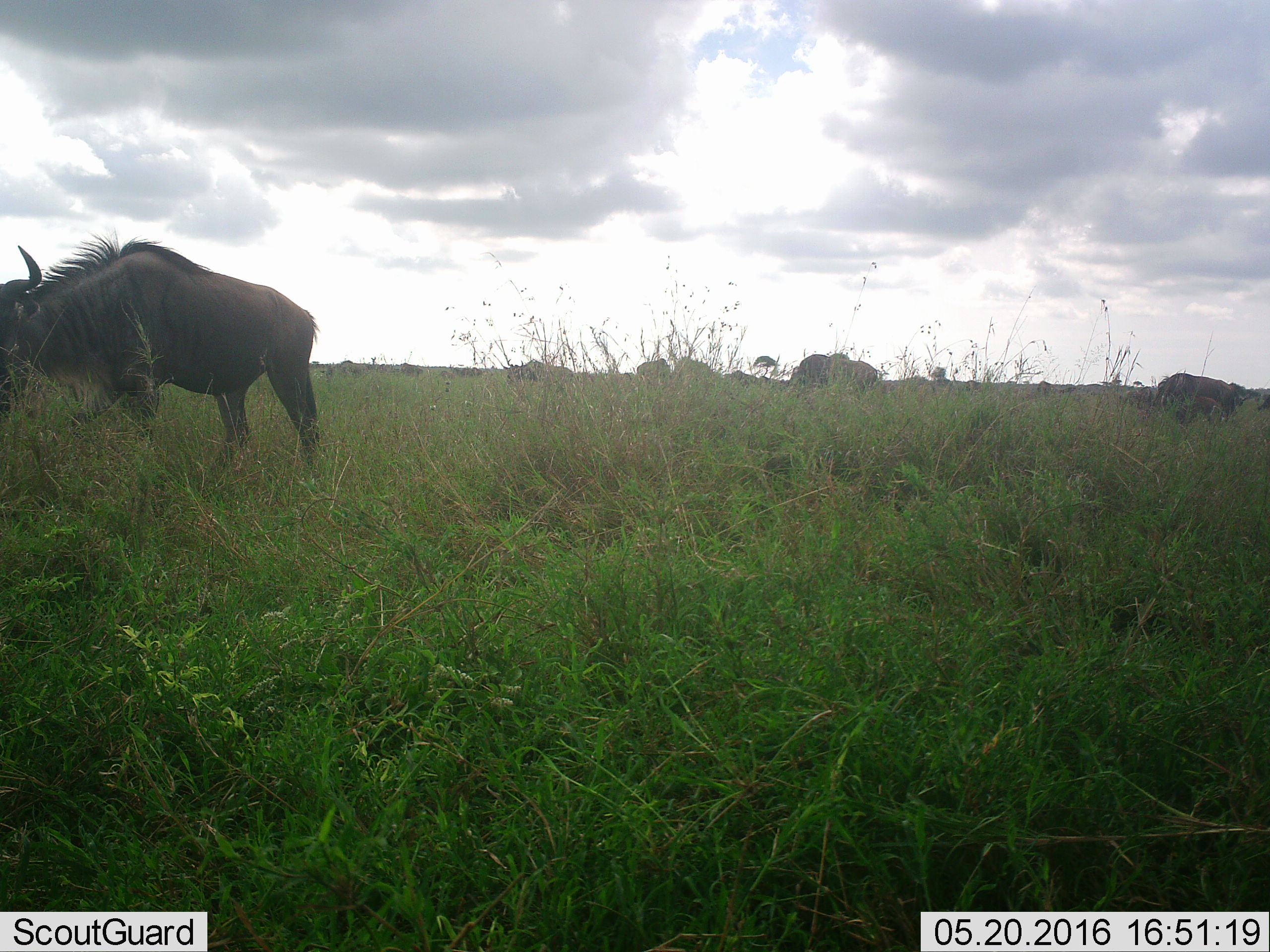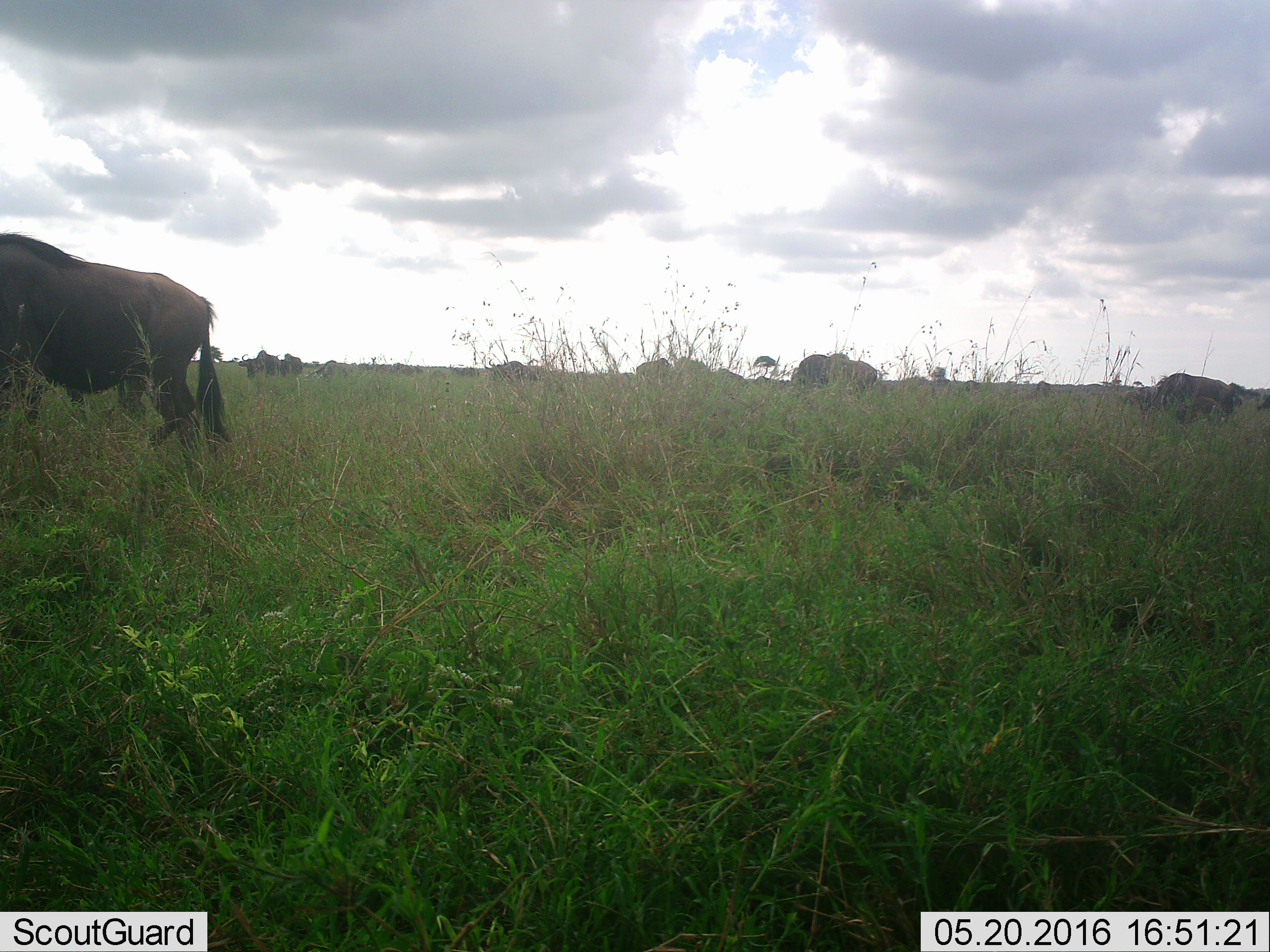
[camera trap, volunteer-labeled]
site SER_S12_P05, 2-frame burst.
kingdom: Animalia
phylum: Chordata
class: Mammalia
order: Artiodactyla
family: Bovidae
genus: Connochaetes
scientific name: Connochaetes taurinus taurinus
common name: blue wildebeest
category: wildebeestblue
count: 11-50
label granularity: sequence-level